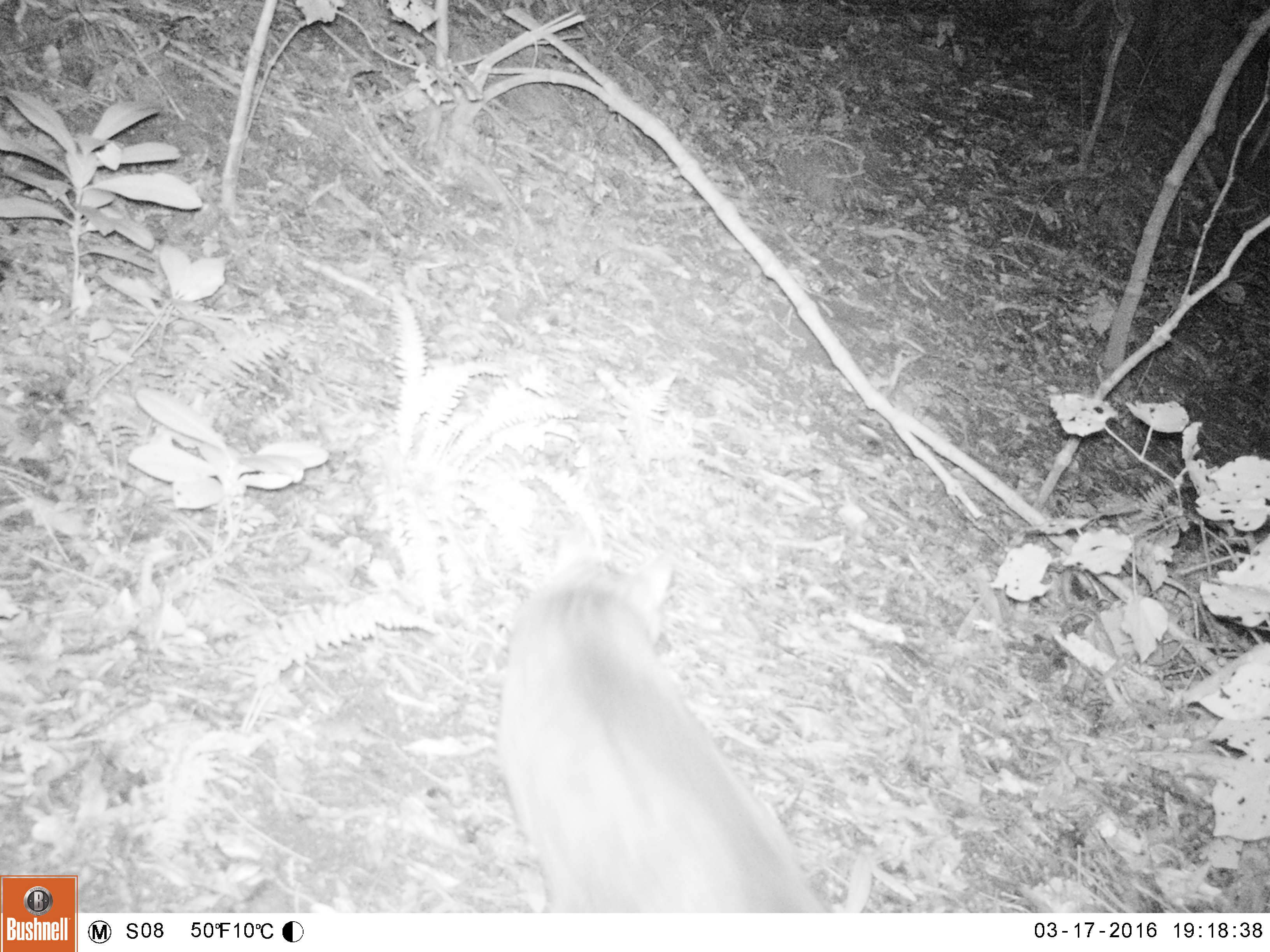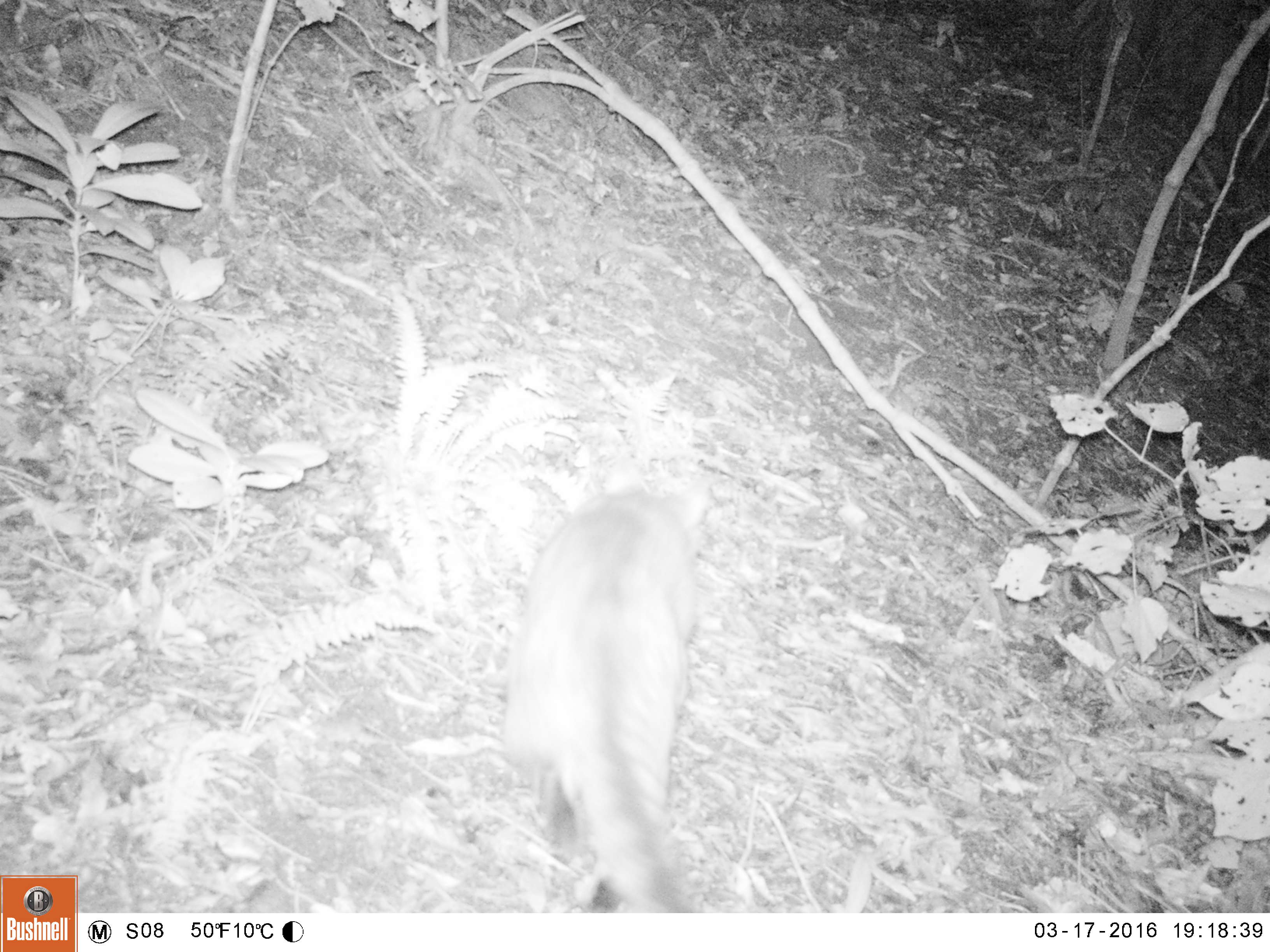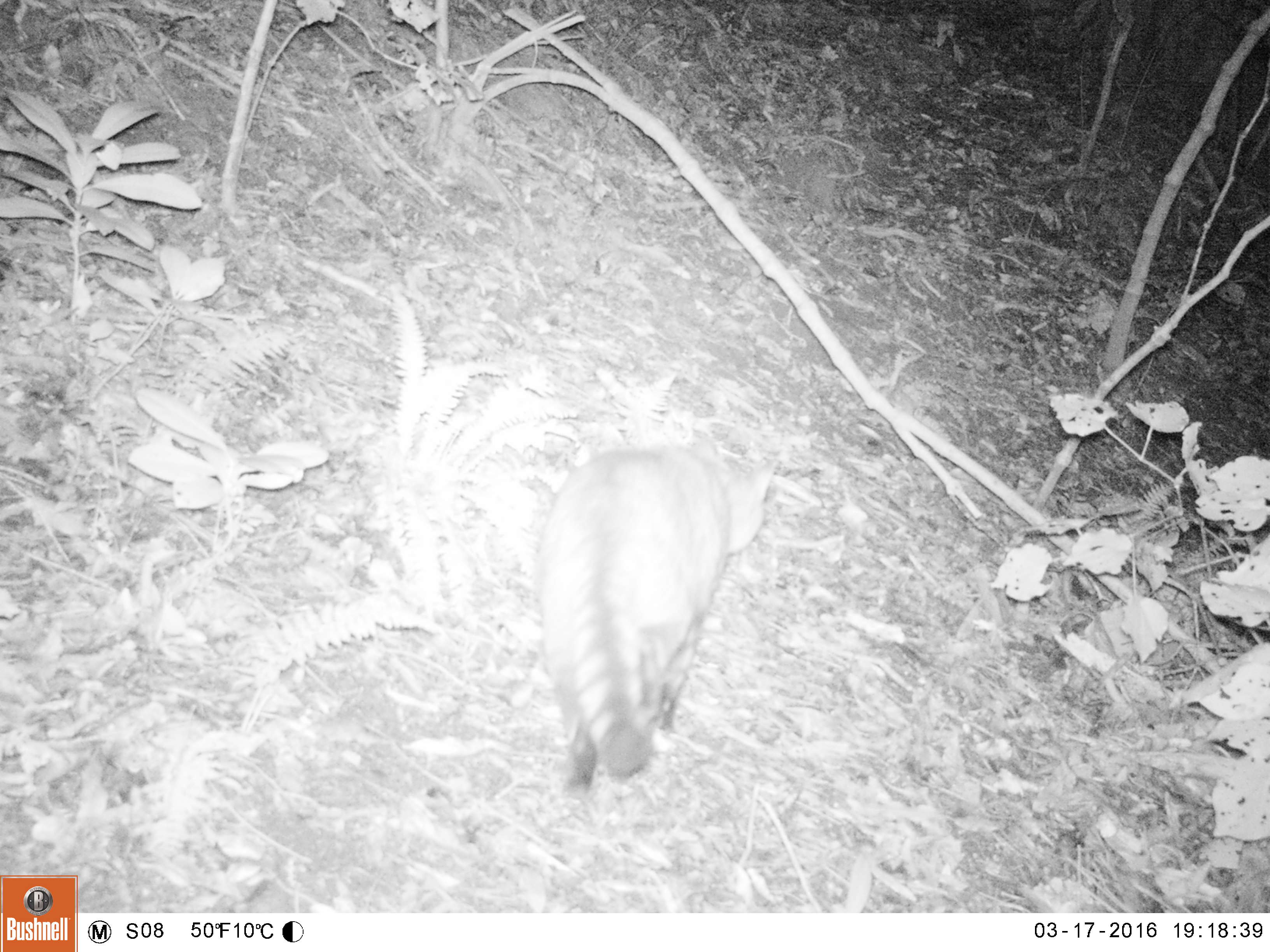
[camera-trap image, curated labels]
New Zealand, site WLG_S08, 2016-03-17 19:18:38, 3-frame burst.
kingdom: Animalia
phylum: Chordata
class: Mammalia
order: Carnivora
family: Felidae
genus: Felis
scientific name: Felis catus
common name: domestic cat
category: cat